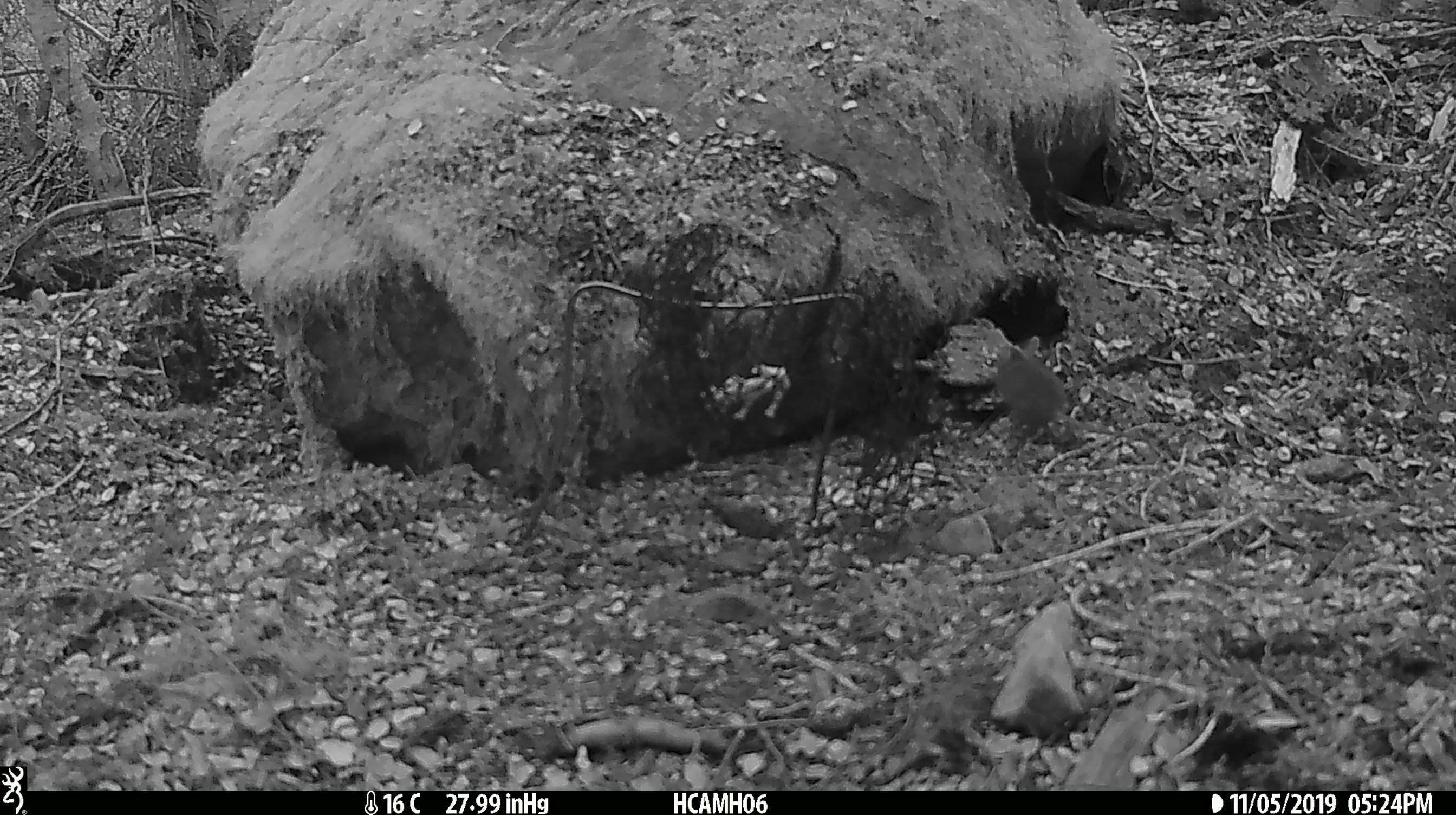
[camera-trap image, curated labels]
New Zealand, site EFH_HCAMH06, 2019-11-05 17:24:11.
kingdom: Animalia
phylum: Chordata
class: Mammalia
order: Rodentia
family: Muridae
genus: Mus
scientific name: Mus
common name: mouse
Mouse (Mus).